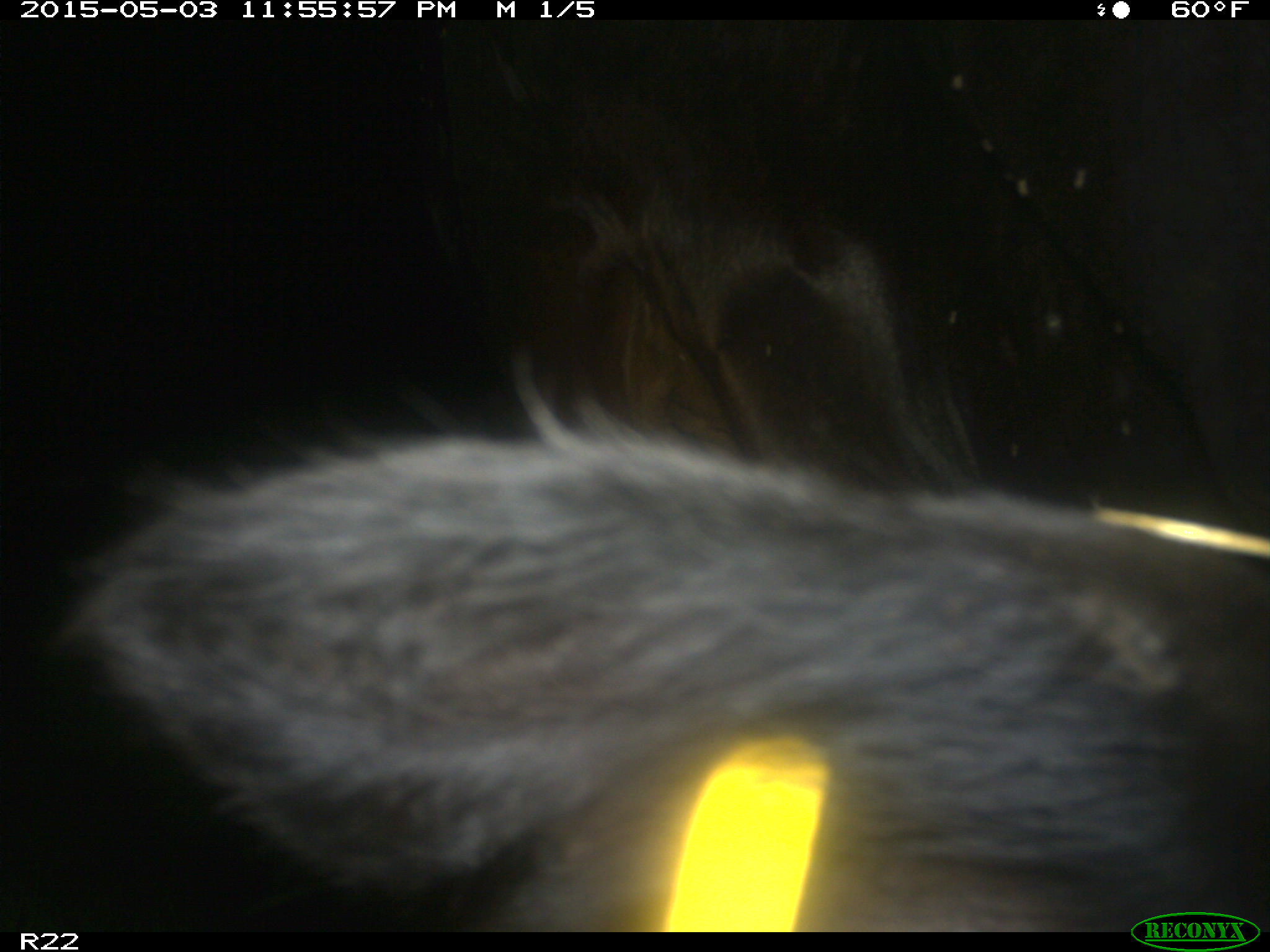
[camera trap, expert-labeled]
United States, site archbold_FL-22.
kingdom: Animalia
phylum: Chordata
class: Mammalia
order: Artiodactyla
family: Bovidae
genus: Bos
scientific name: Bos taurus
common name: domestic cow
Bos taurus (domestic cow).